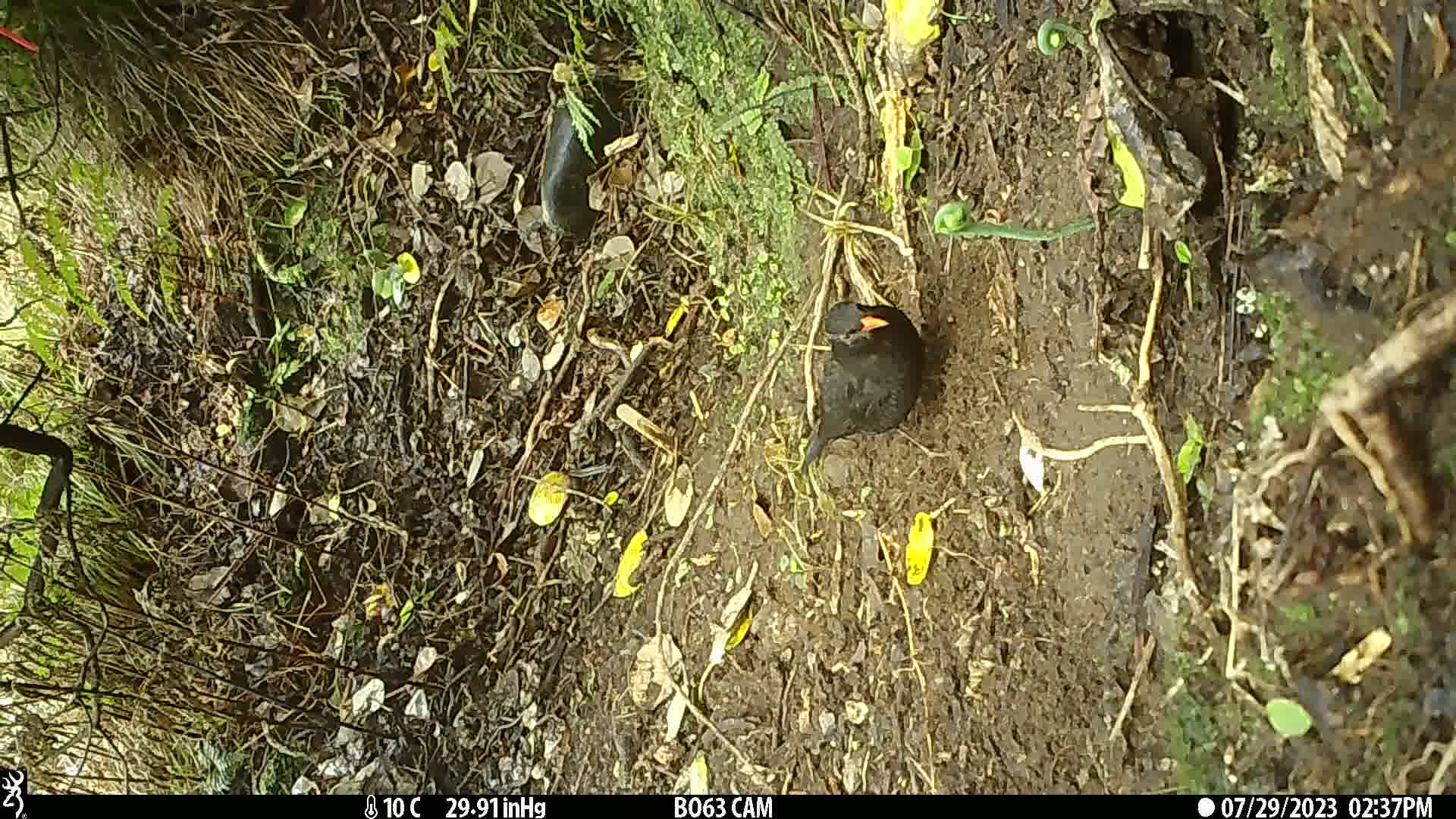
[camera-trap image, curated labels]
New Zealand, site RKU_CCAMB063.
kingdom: Animalia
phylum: Chordata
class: Aves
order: Passeriformes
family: Turdidae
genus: Turdus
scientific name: Turdus merula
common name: eurasian blackbird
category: blackbird